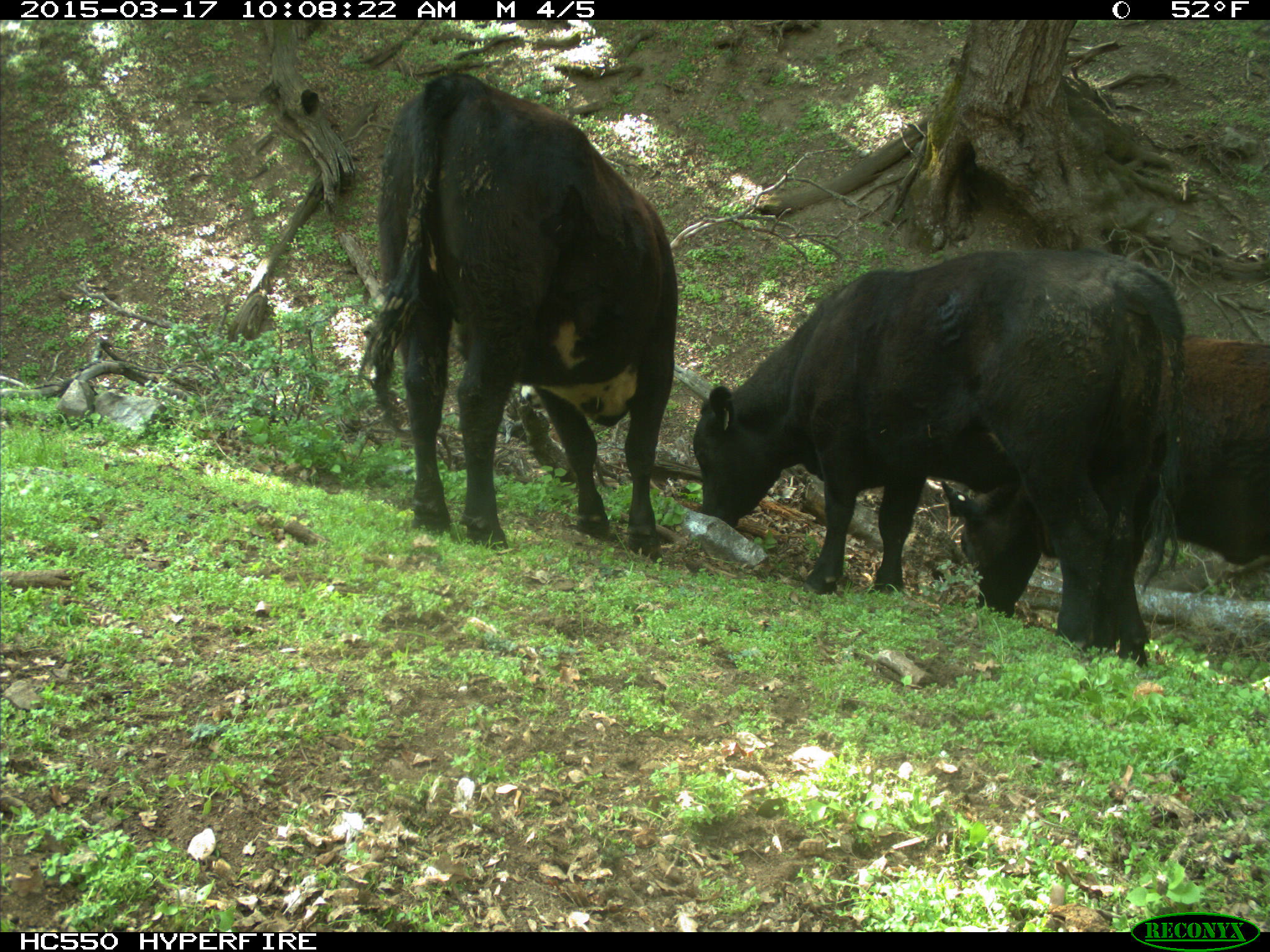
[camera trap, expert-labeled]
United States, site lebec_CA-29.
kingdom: Animalia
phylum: Chordata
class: Mammalia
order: Artiodactyla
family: Bovidae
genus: Bos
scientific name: Bos taurus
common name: domestic cow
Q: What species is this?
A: Bos taurus (domestic cow).